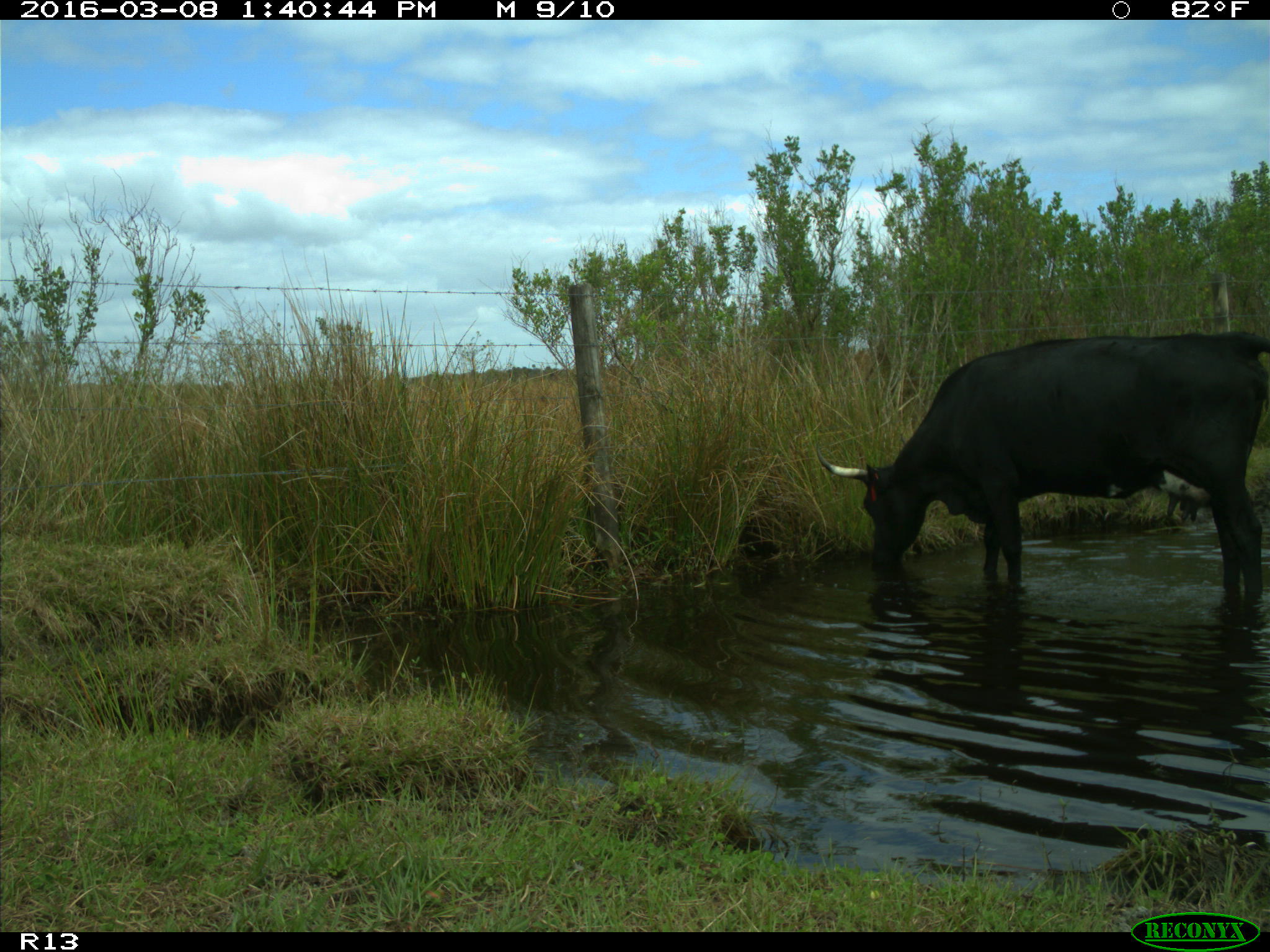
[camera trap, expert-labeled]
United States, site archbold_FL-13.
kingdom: Animalia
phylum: Chordata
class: Mammalia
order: Artiodactyla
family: Bovidae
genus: Bos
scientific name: Bos taurus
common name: domestic cow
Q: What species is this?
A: Bos taurus (domestic cow).